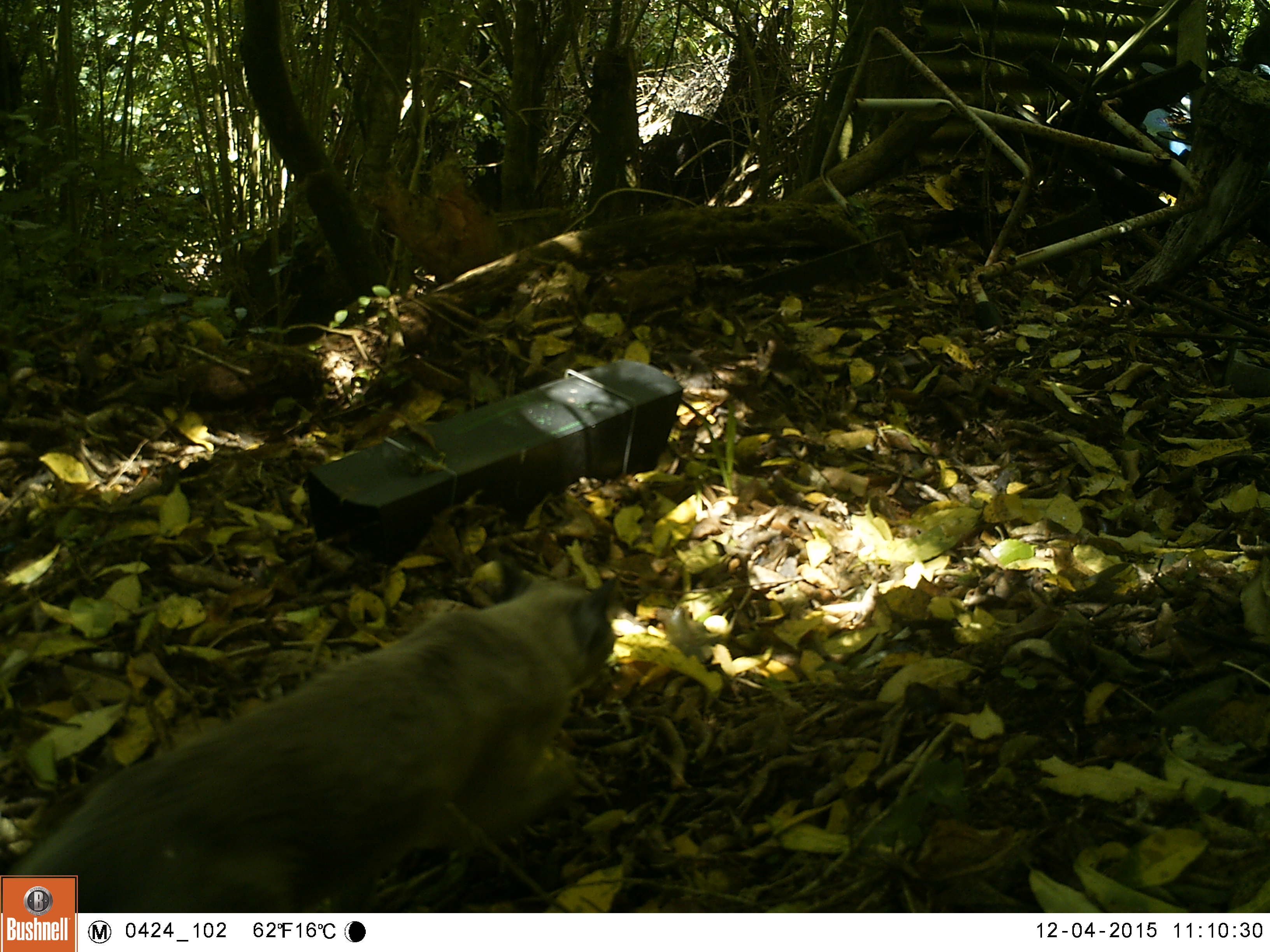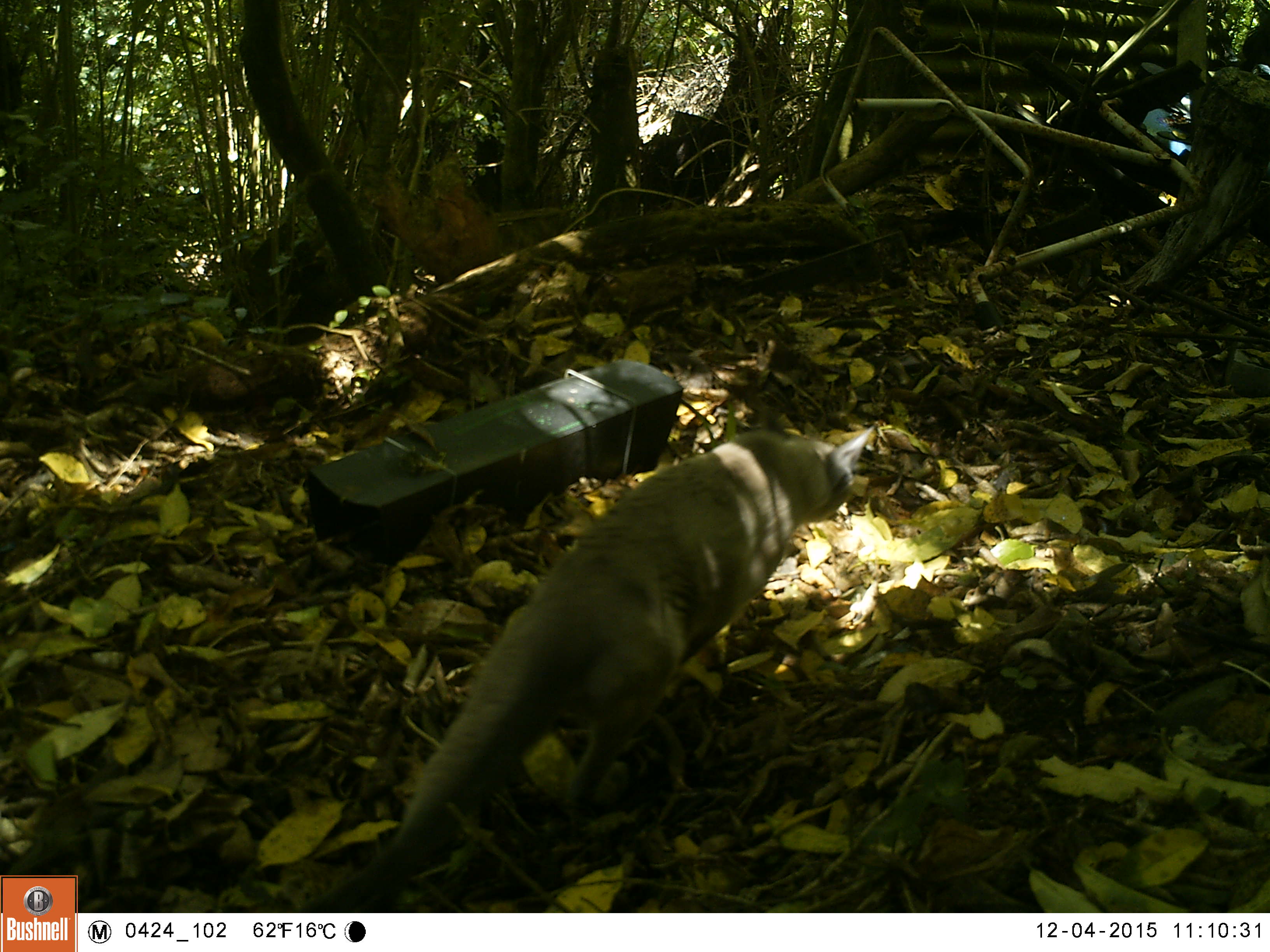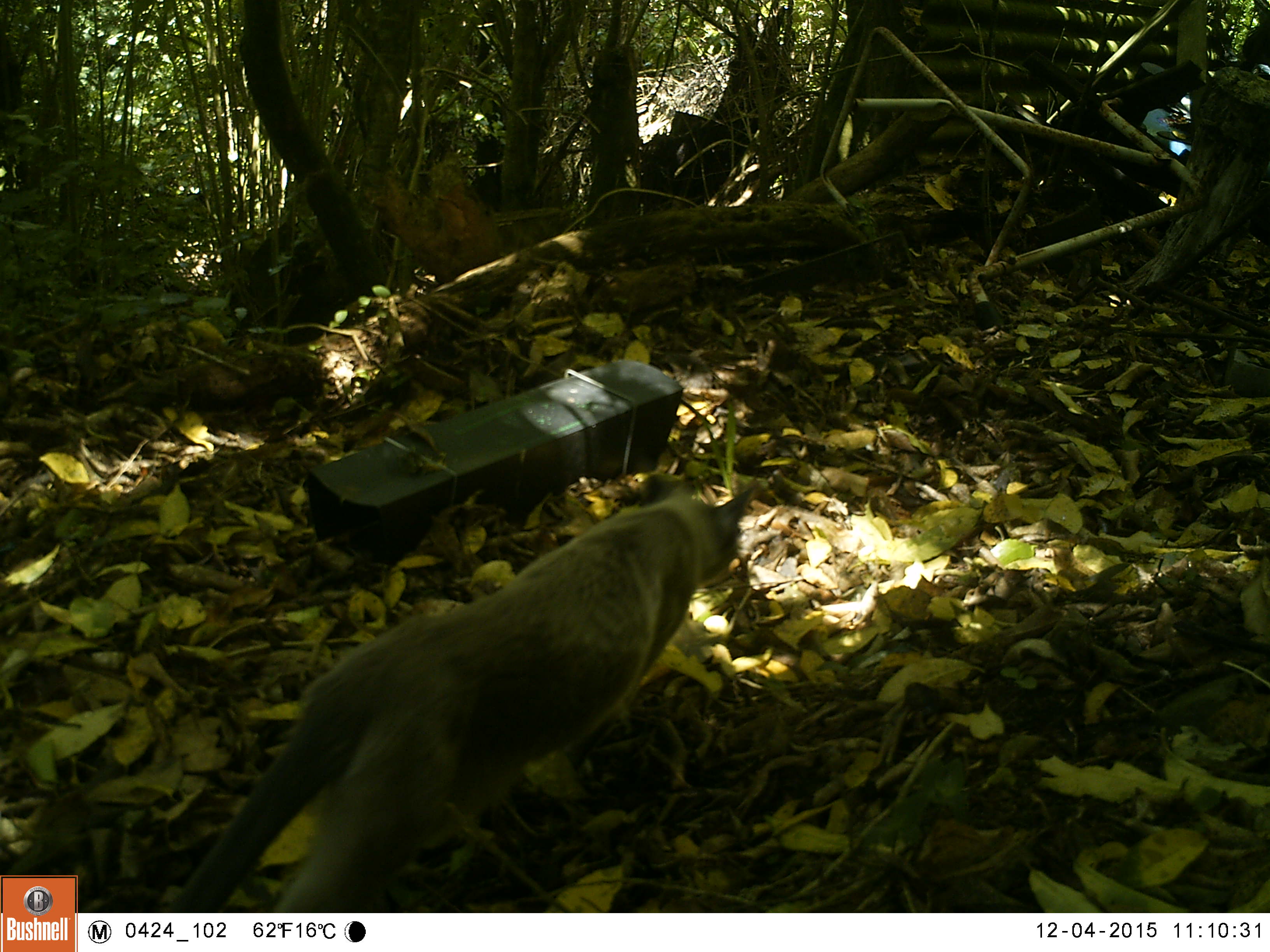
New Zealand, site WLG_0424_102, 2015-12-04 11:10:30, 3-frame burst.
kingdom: Animalia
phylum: Chordata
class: Mammalia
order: Carnivora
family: Felidae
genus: Felis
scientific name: Felis catus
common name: domestic cat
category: cat